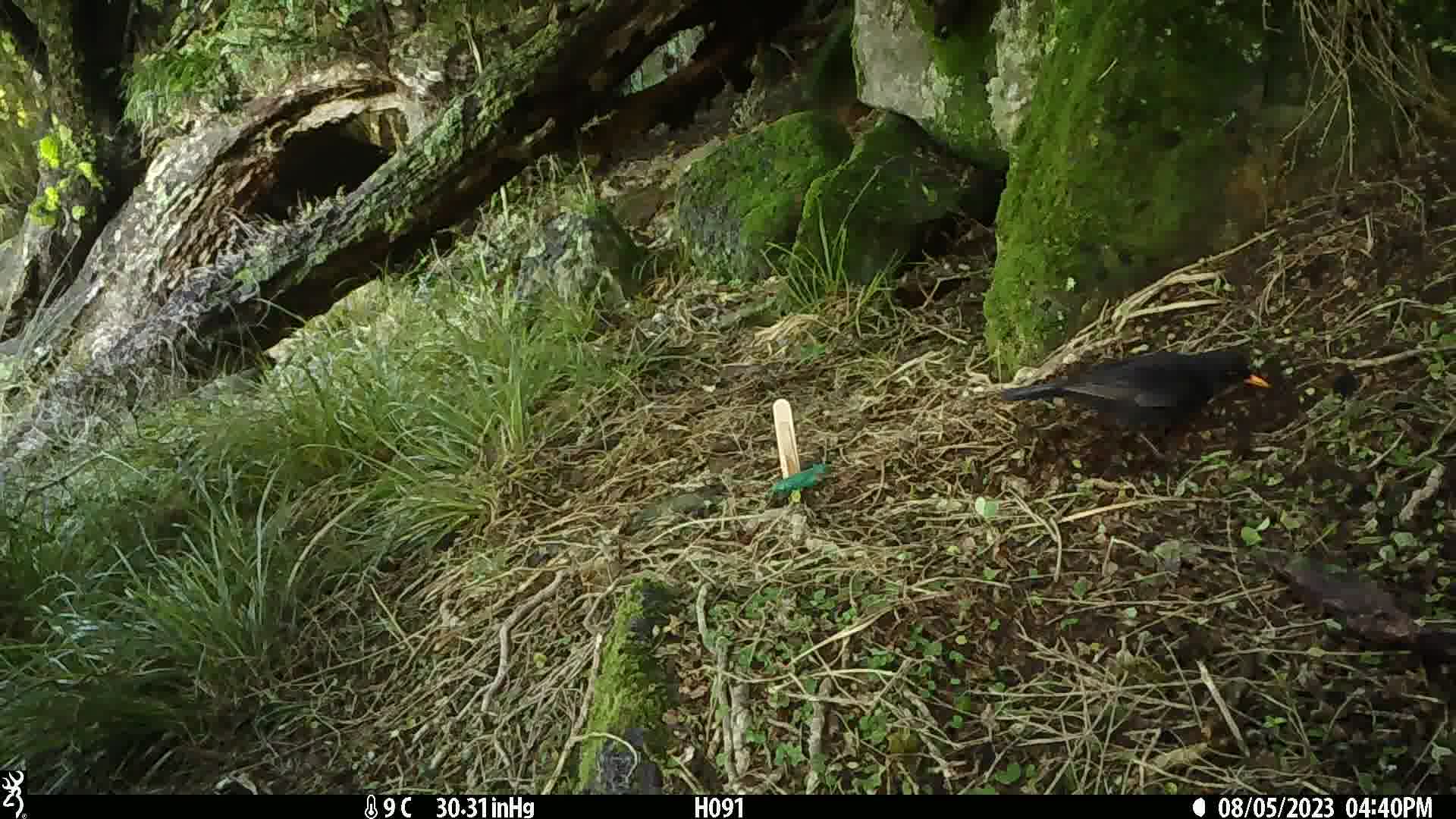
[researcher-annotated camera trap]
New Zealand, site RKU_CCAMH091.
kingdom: Animalia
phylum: Chordata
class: Aves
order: Passeriformes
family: Turdidae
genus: Turdus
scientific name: Turdus merula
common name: eurasian blackbird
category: blackbird